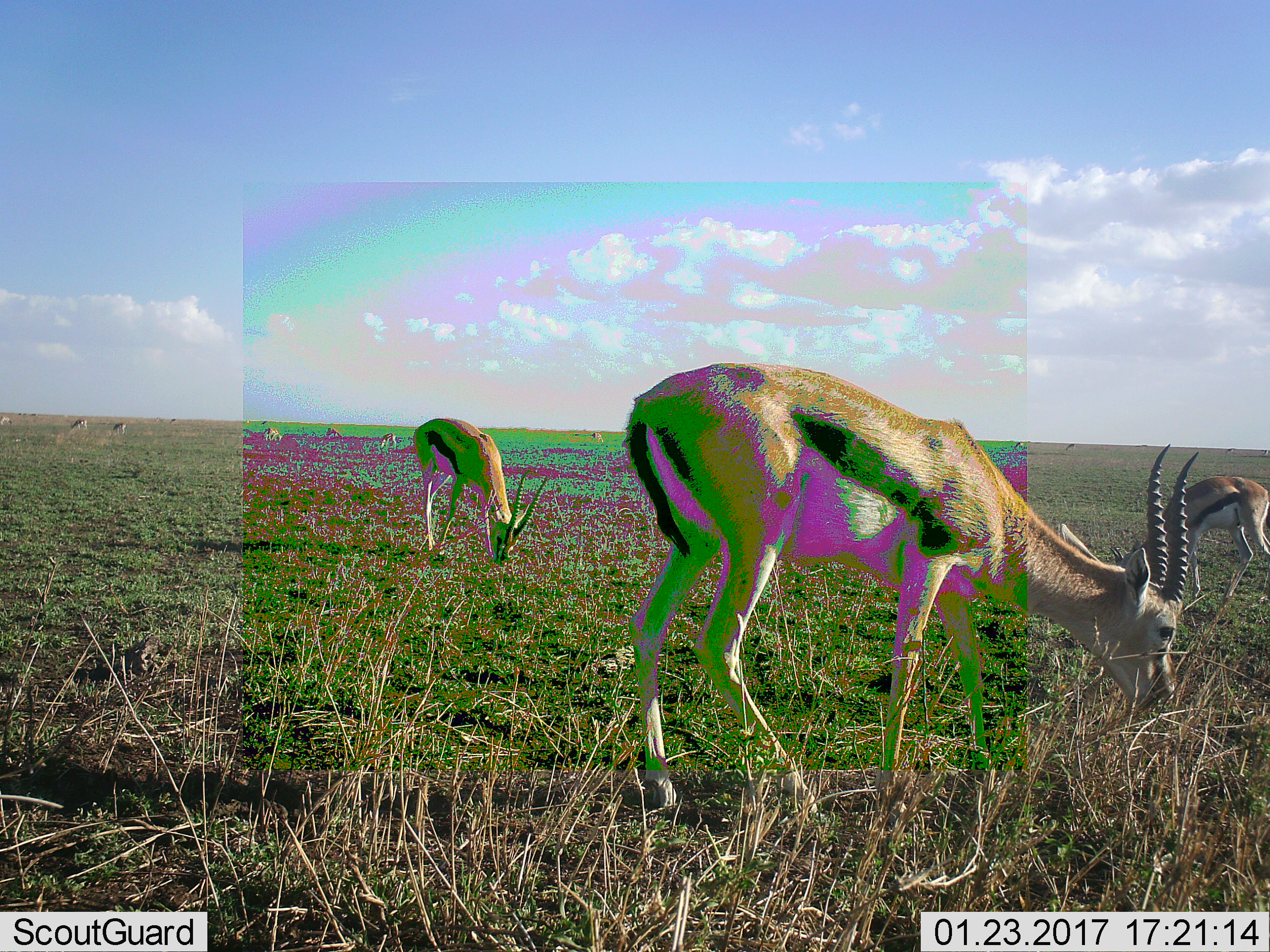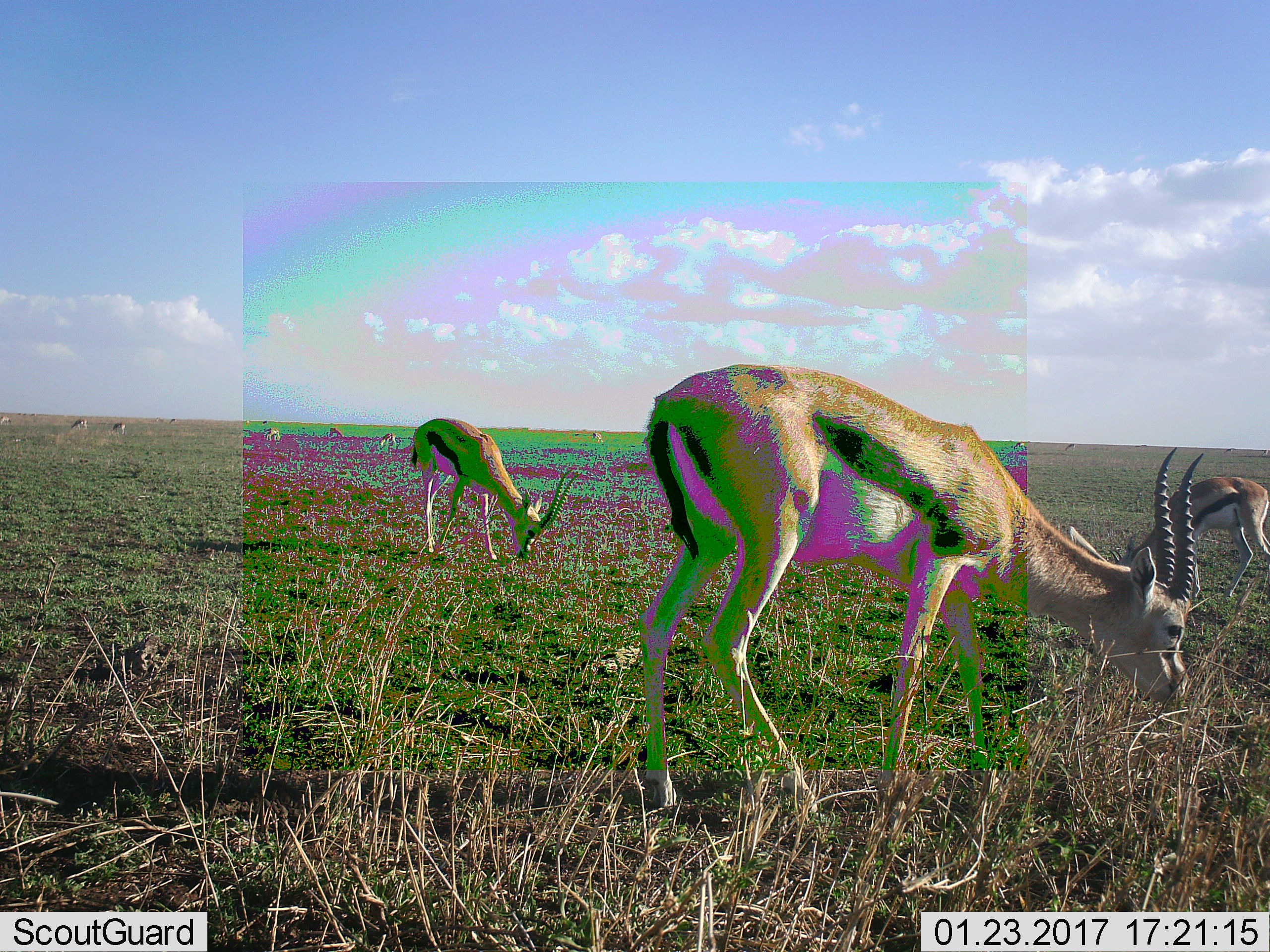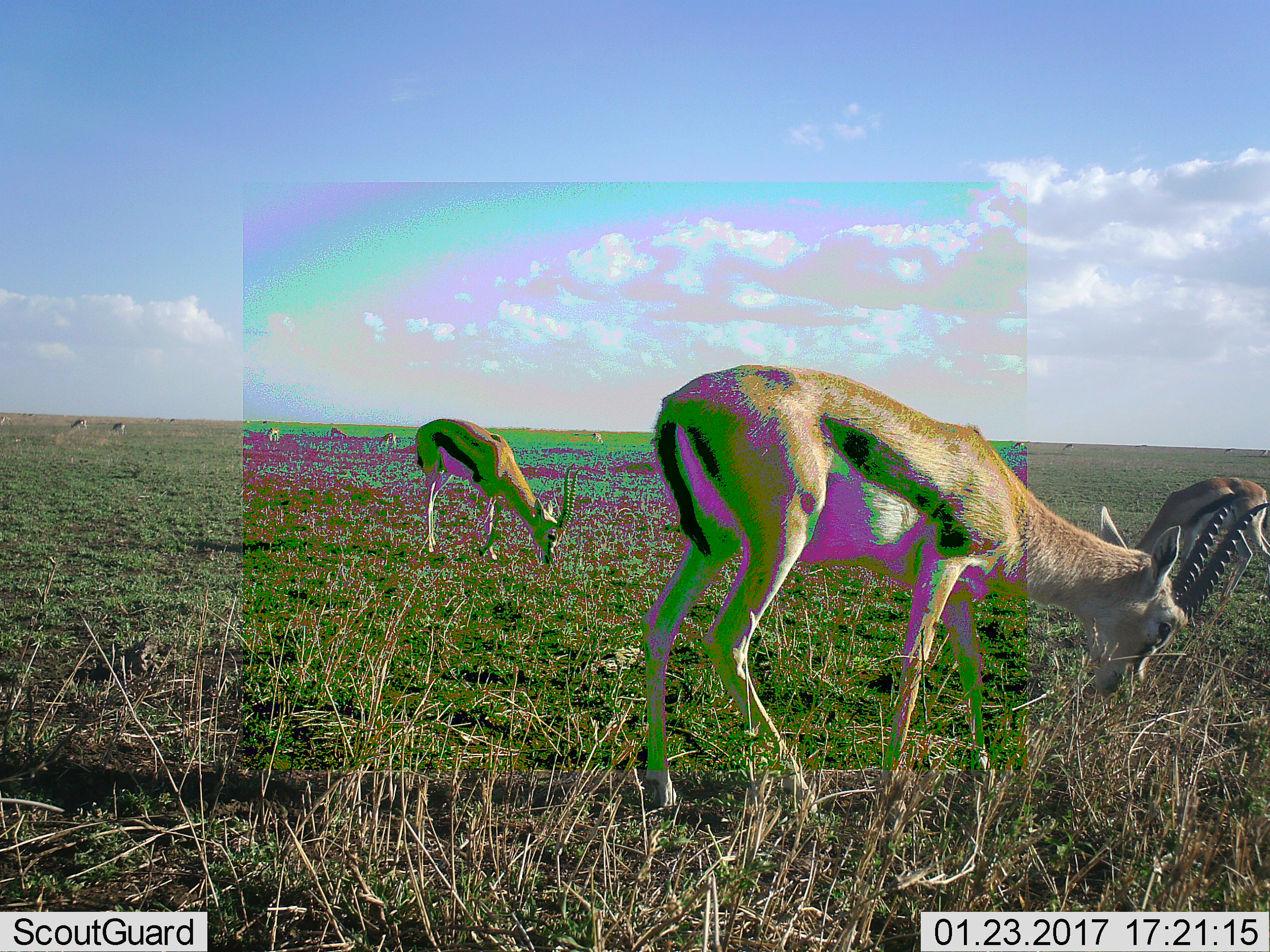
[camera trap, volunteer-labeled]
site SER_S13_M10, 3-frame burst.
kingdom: Animalia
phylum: Chordata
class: Mammalia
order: Artiodactyla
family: Bovidae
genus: Eudorcas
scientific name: Eudorcas thomsonii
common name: thomson's gazelle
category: gazellethomsons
Gazellethomsons (thomson's gazelle) (Eudorcas thomsonii), count 11-50. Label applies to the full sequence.